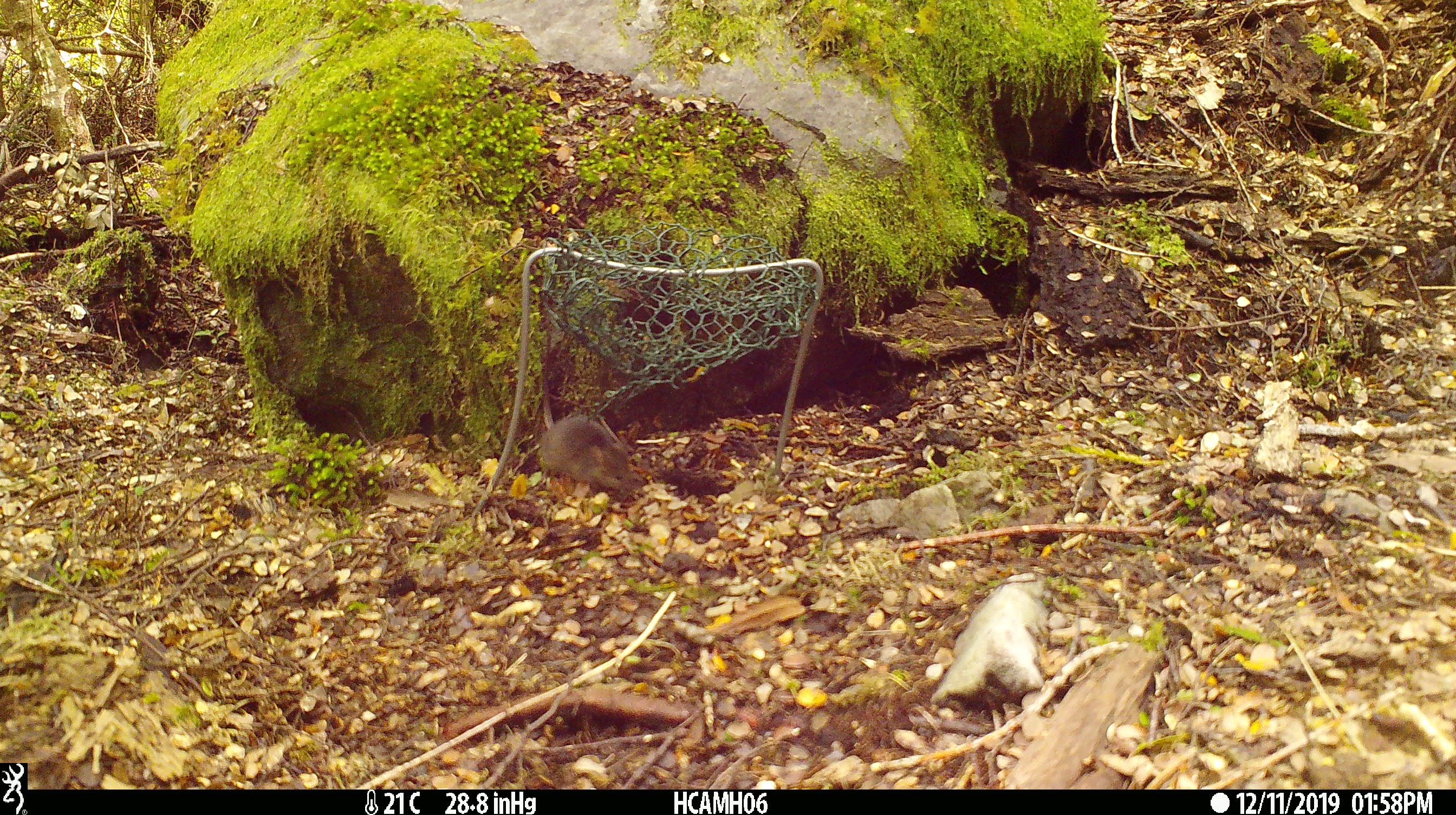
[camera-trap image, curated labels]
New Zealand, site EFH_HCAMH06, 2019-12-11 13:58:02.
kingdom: Animalia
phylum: Chordata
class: Mammalia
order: Rodentia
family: Muridae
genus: Mus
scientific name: Mus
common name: mouse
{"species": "mouse (Mus)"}